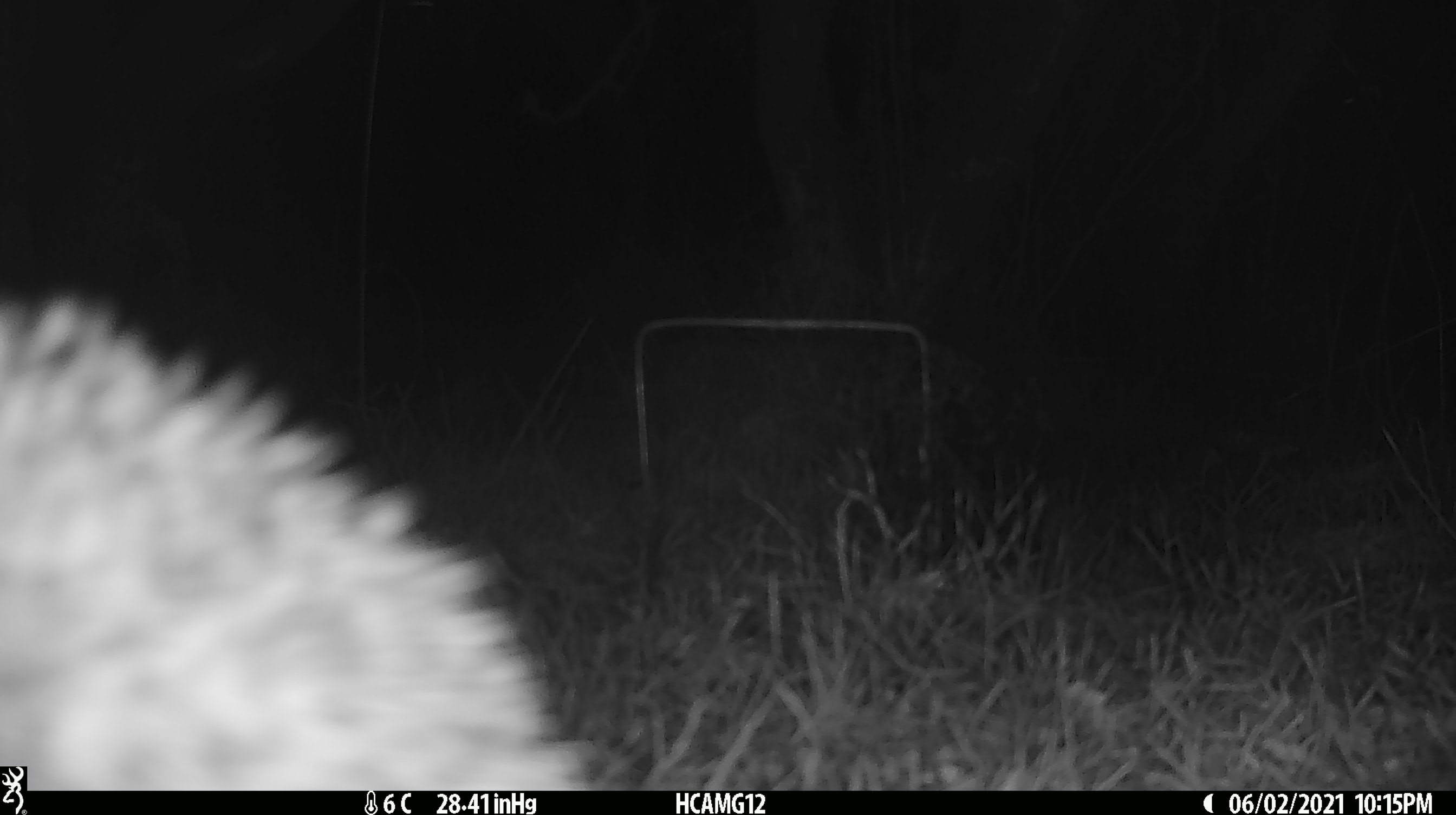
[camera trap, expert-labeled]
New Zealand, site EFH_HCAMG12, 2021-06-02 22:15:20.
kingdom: Animalia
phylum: Chordata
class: Mammalia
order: Eulipotyphla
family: Erinaceidae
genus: Erinaceus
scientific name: Erinaceus europaeus europaeus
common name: european hedgehog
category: hedgehog